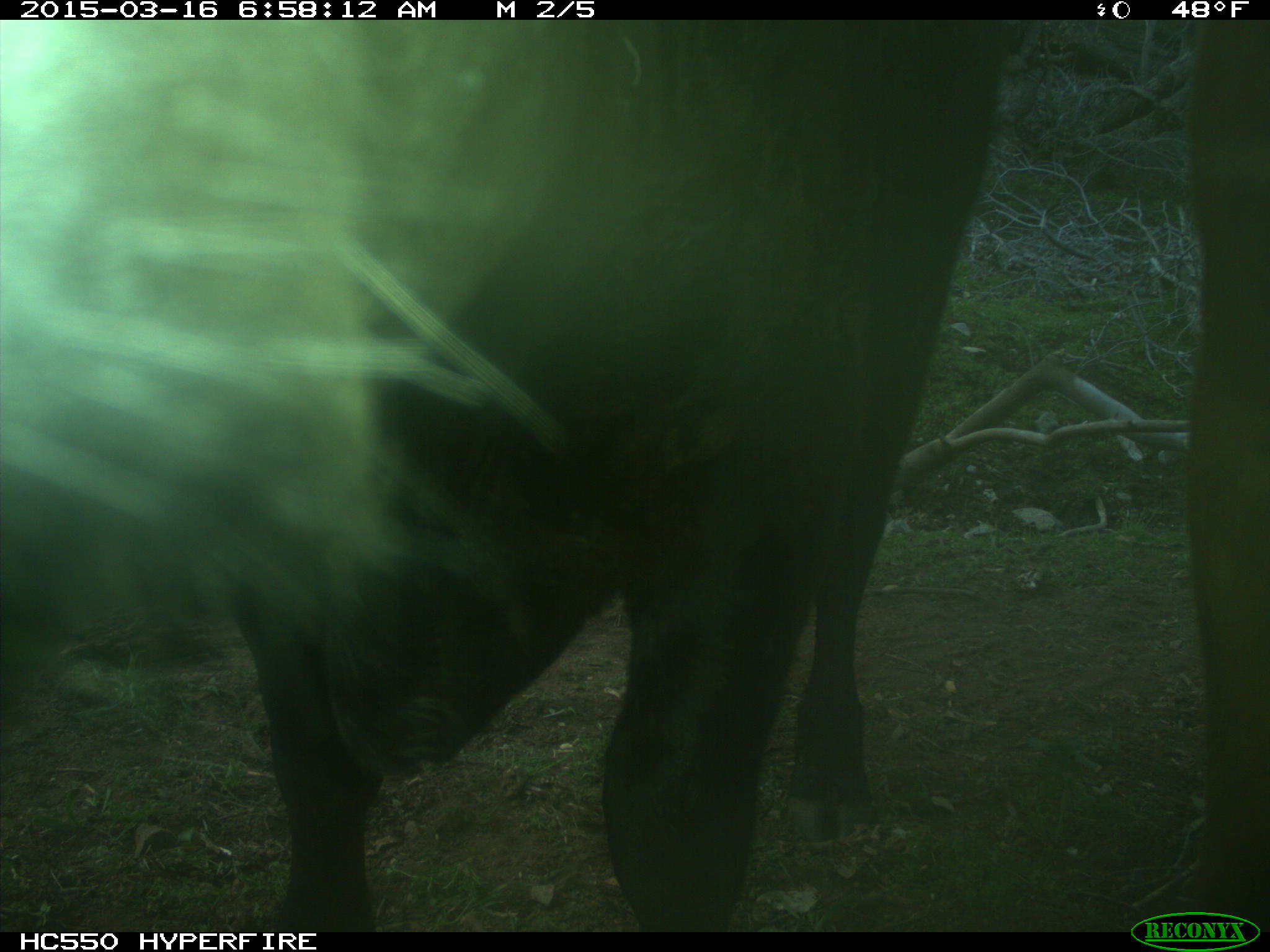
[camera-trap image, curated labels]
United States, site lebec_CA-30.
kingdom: Animalia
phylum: Chordata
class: Mammalia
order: Artiodactyla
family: Bovidae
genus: Bos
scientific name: Bos taurus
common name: domestic cow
Bos taurus (domestic cow).